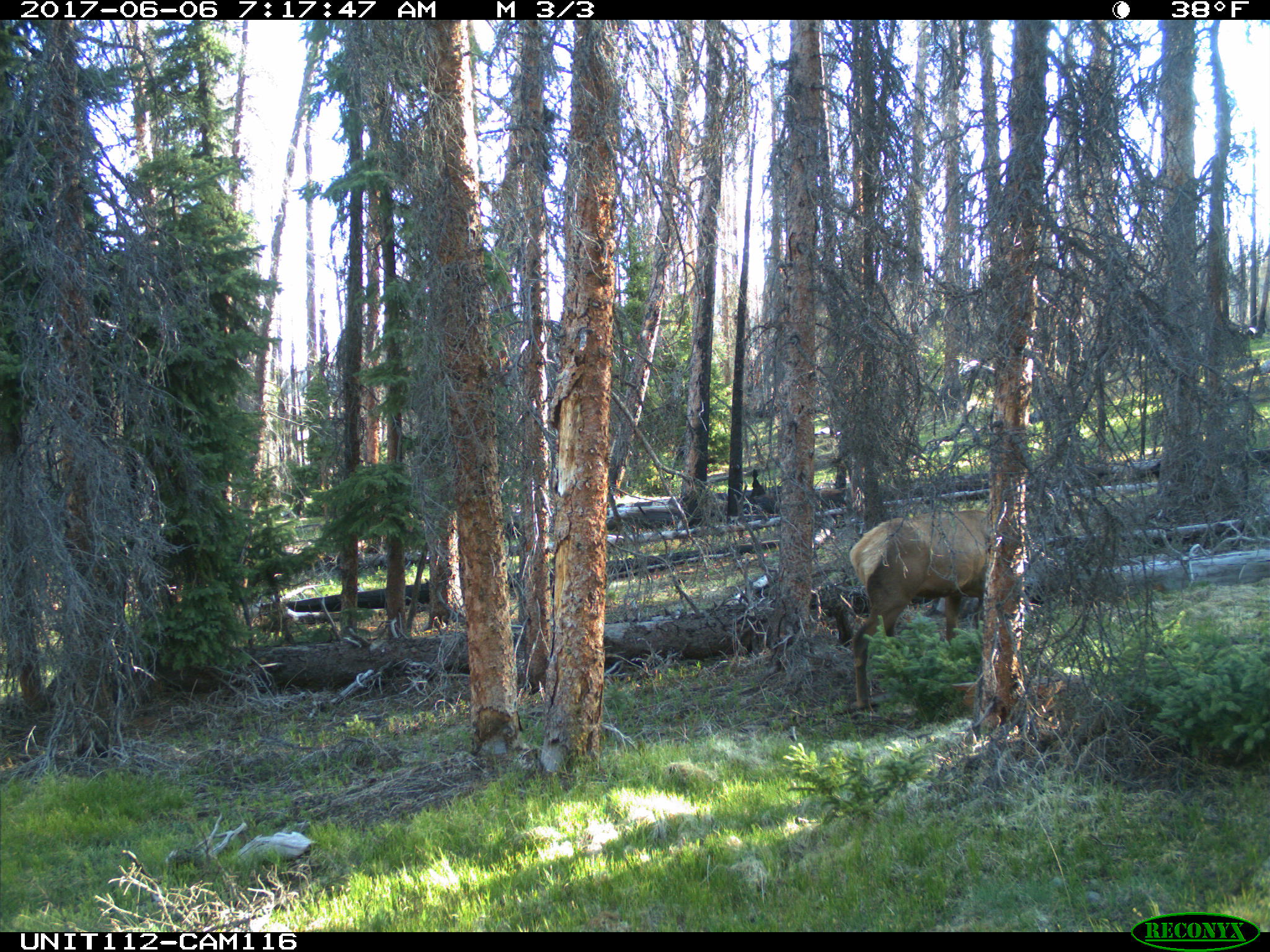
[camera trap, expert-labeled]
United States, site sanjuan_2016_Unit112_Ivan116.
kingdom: Animalia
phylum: Chordata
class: Mammalia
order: Artiodactyla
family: Cervidae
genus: Cervus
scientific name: Cervus elaphus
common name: red deer